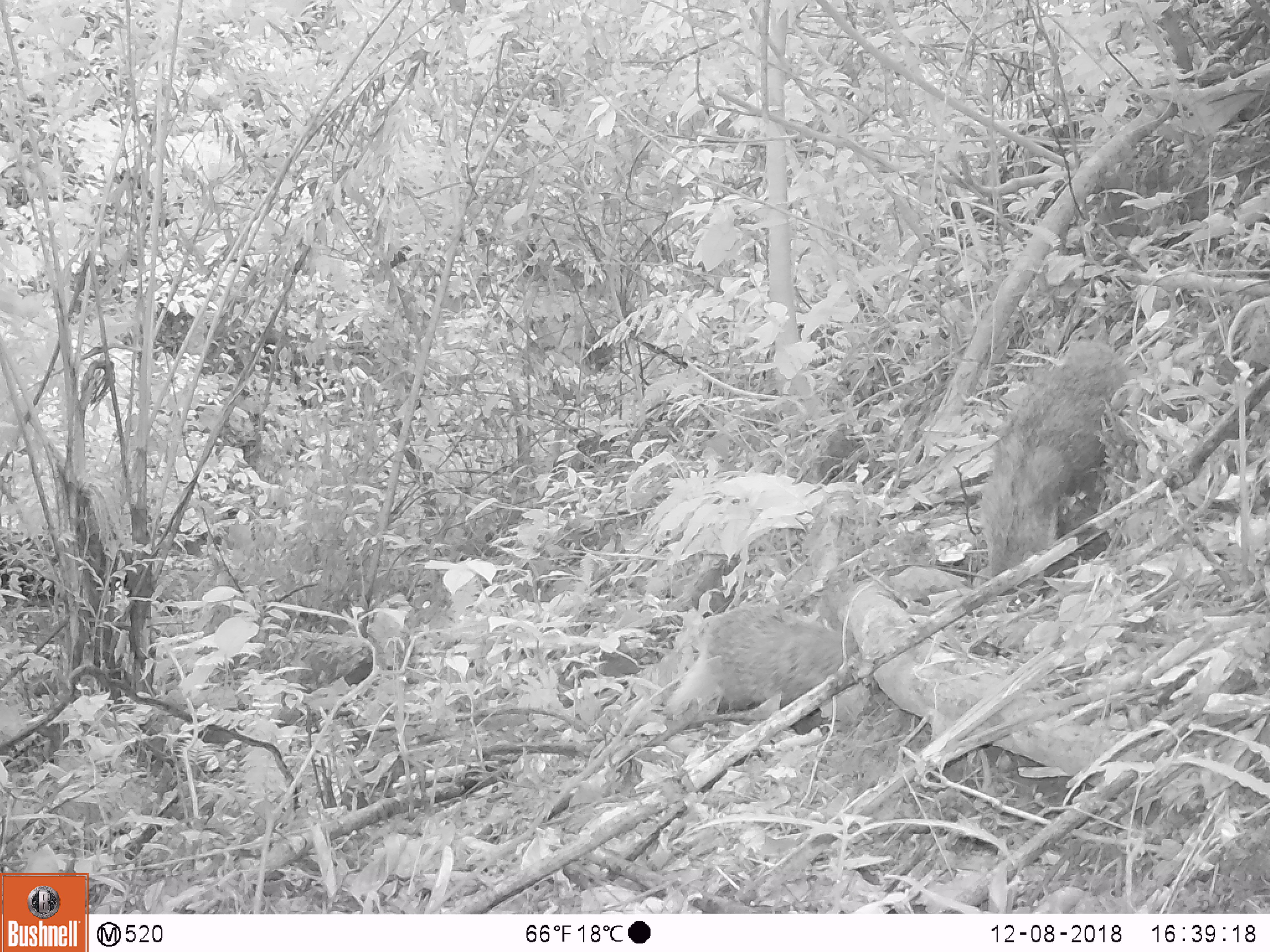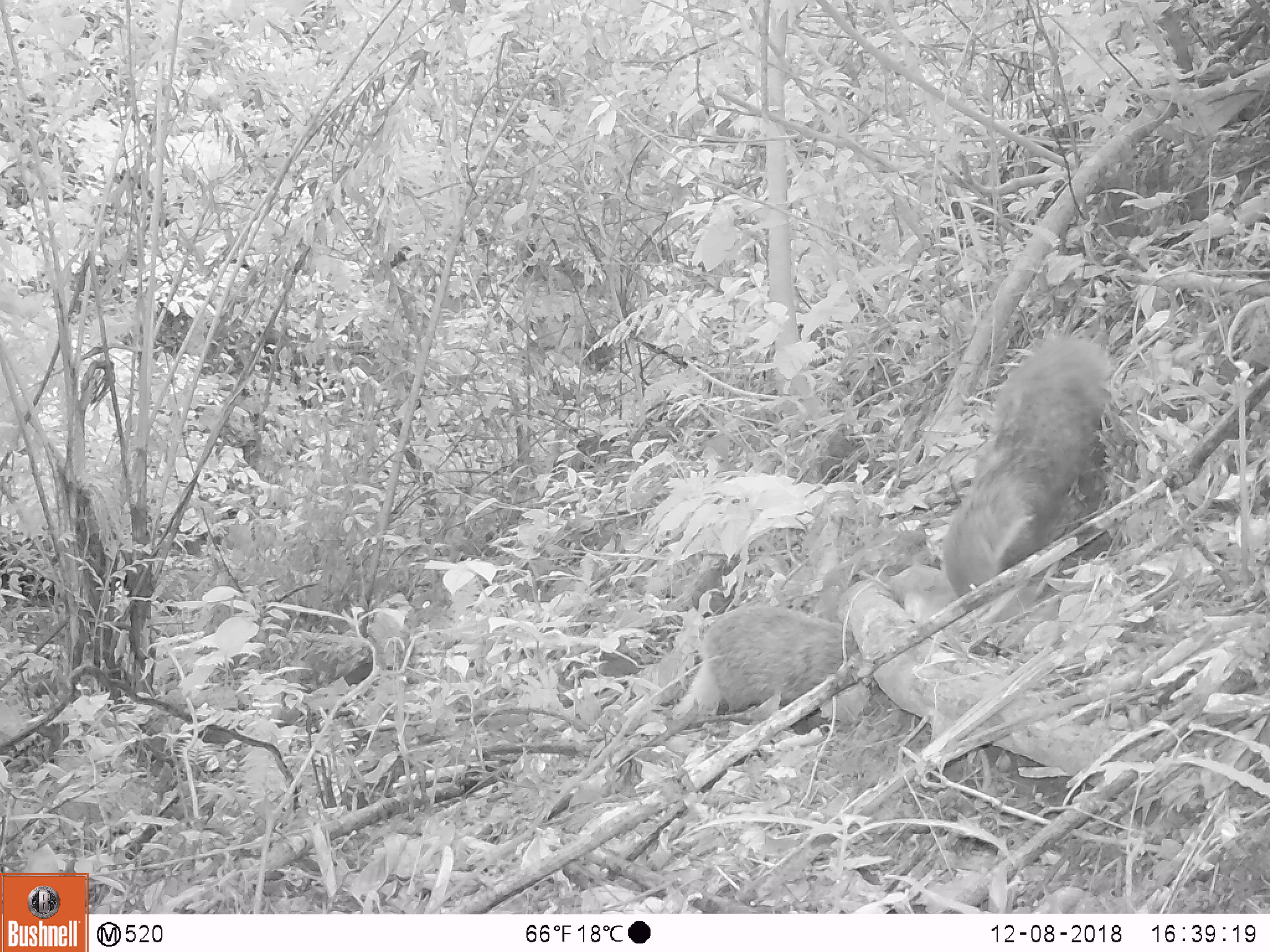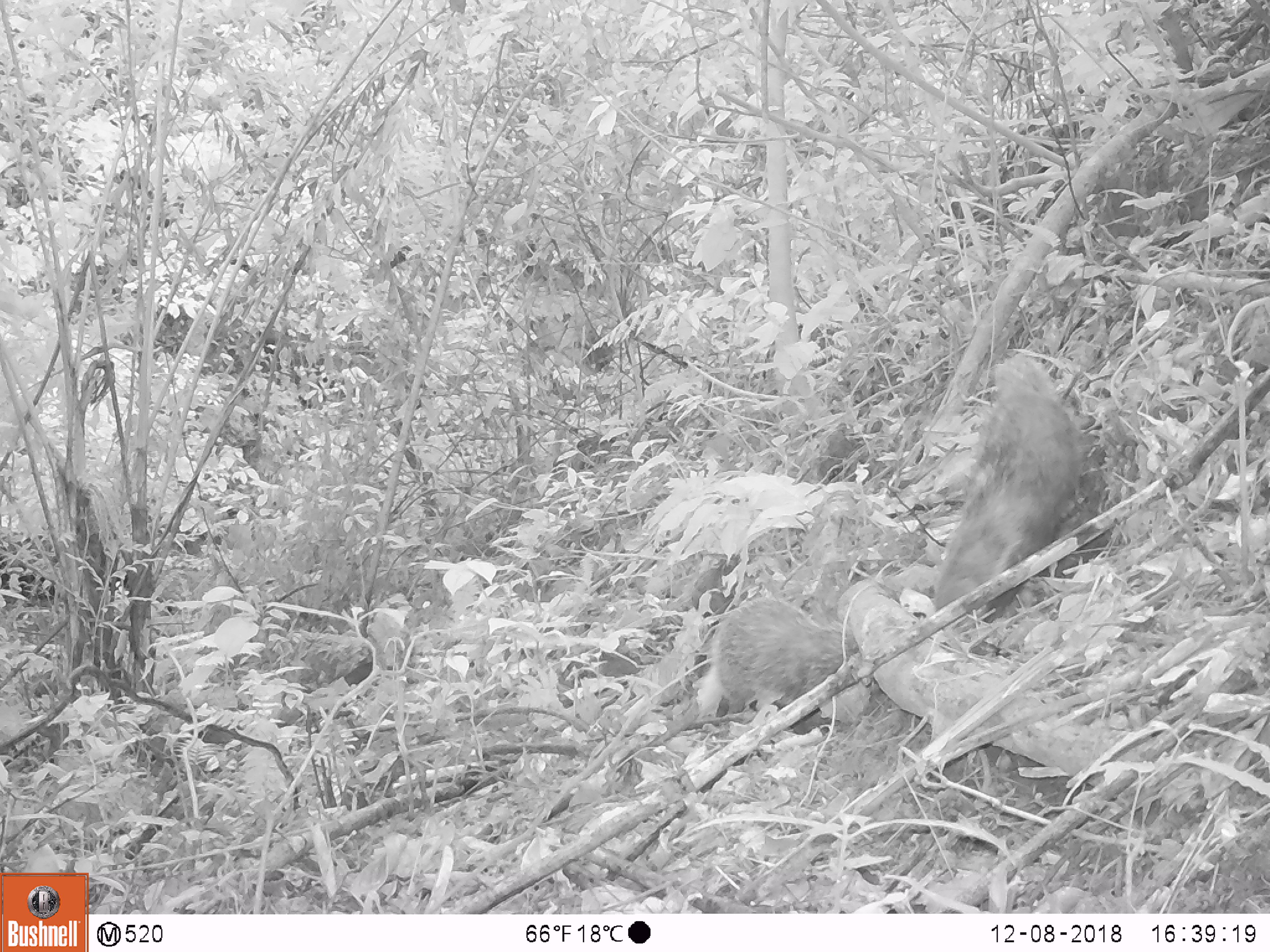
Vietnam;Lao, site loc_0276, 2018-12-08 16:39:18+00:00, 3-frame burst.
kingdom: Animalia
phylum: Chordata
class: Mammalia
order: Carnivora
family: Herpestidae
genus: Urva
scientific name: Urva urva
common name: crab-eating mongoose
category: crab eating mongoose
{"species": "crab eating mongoose (crab-eating mongoose) (Urva urva)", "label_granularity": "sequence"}